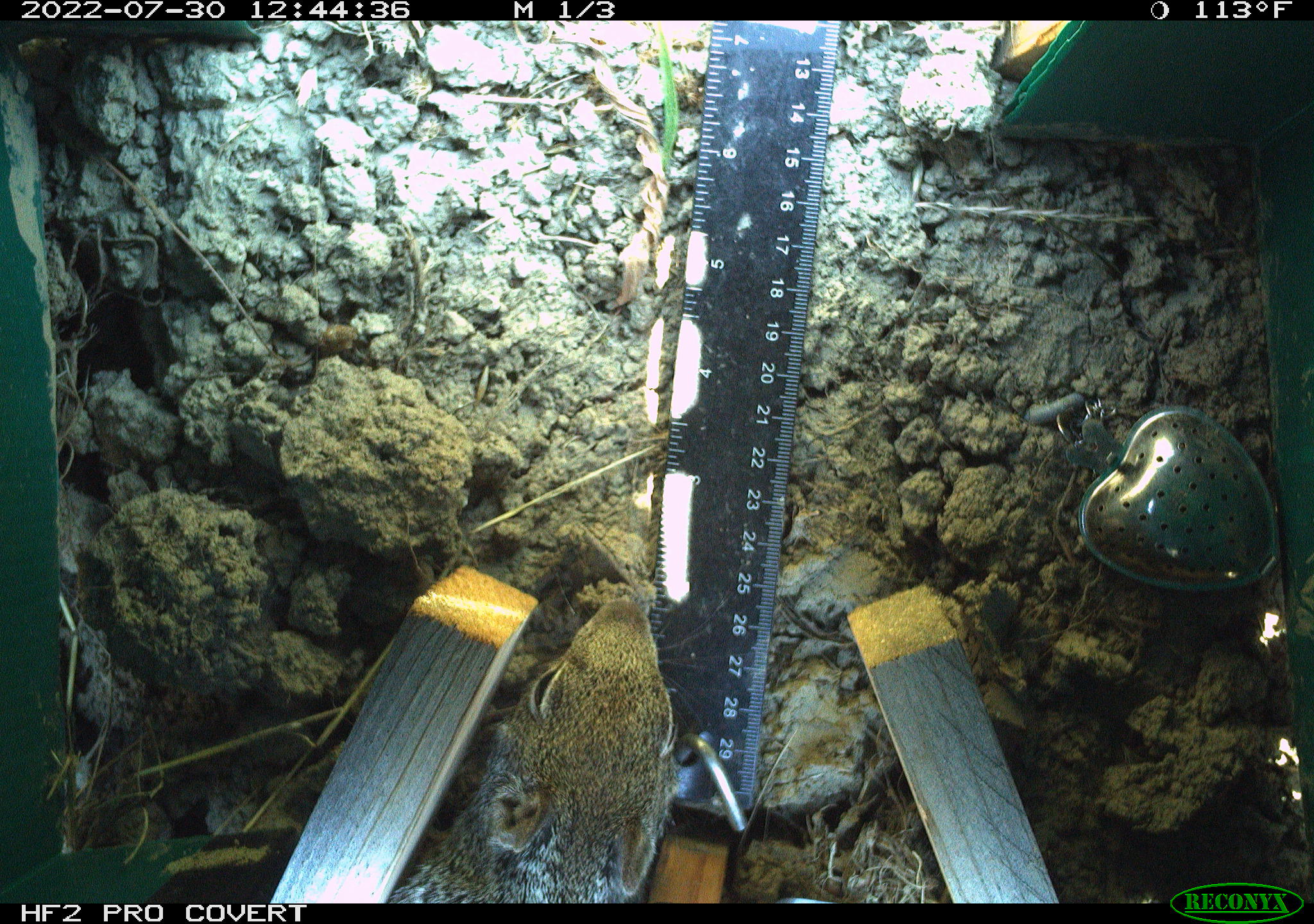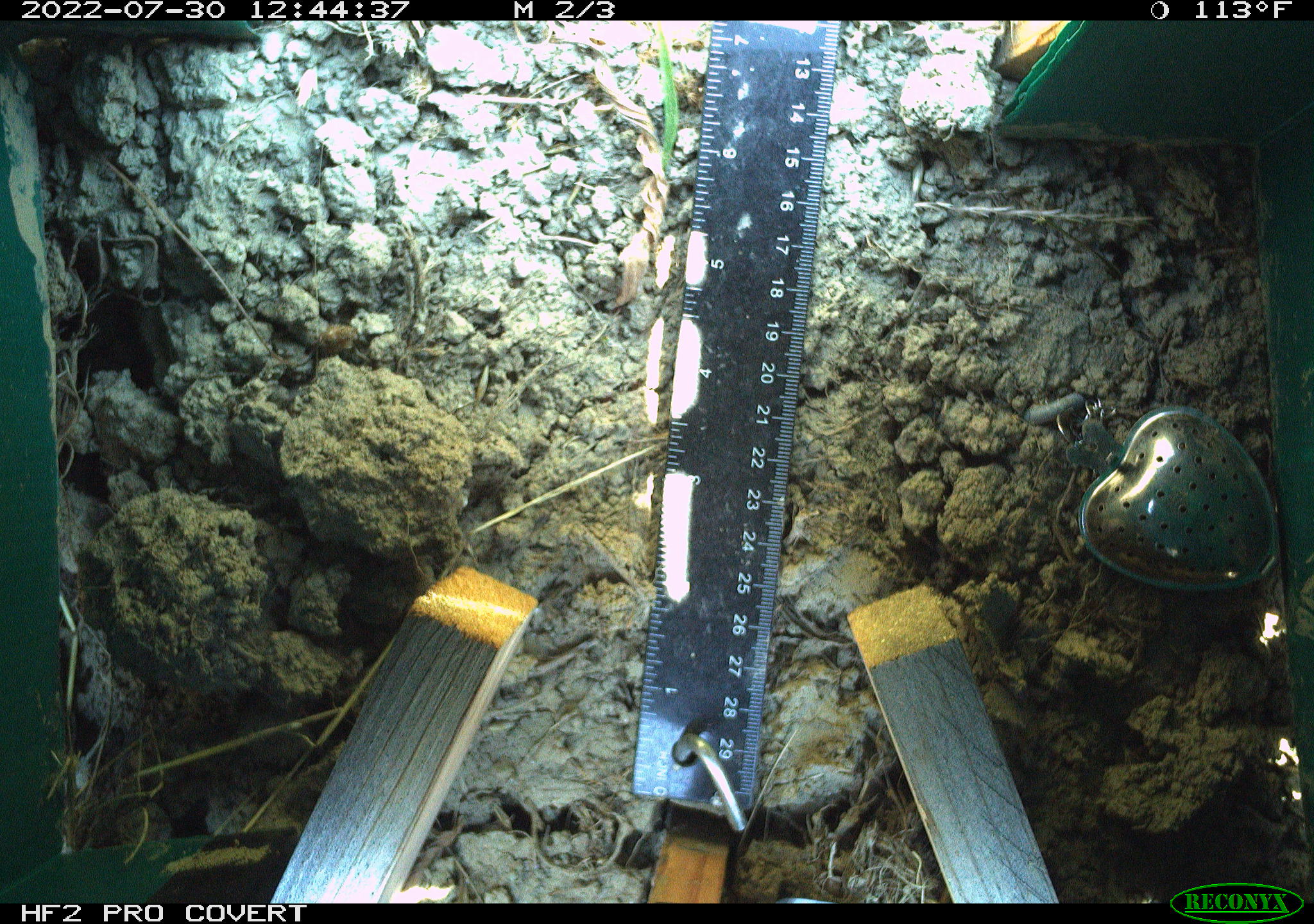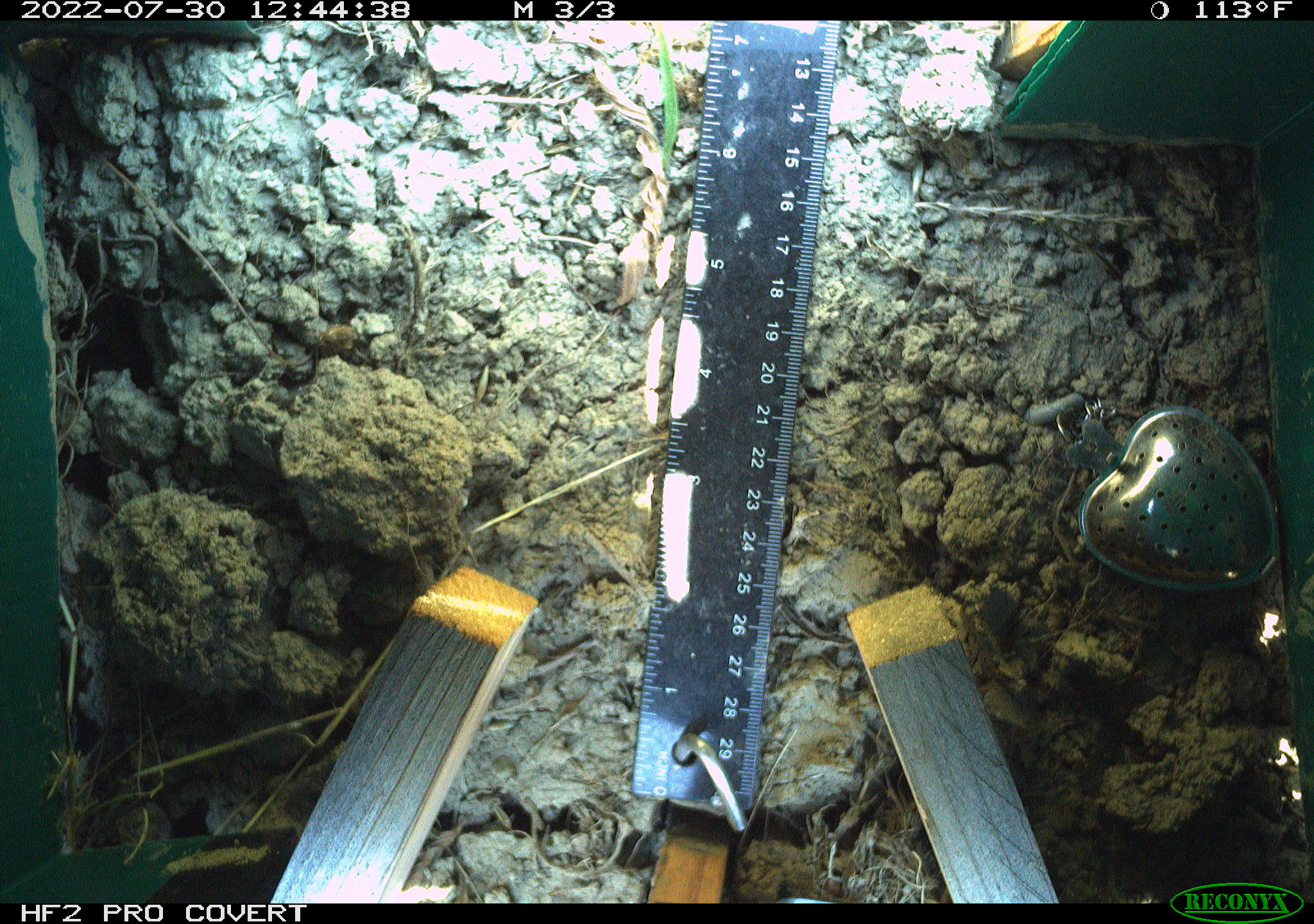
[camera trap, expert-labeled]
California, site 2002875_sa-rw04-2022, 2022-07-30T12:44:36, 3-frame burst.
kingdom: Animalia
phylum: Chordata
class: Mammalia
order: Rodentia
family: Sciuridae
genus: Otospermophilus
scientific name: Otospermophilus beecheyi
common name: california ground squirrel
California ground squirrel (Otospermophilus beecheyi).